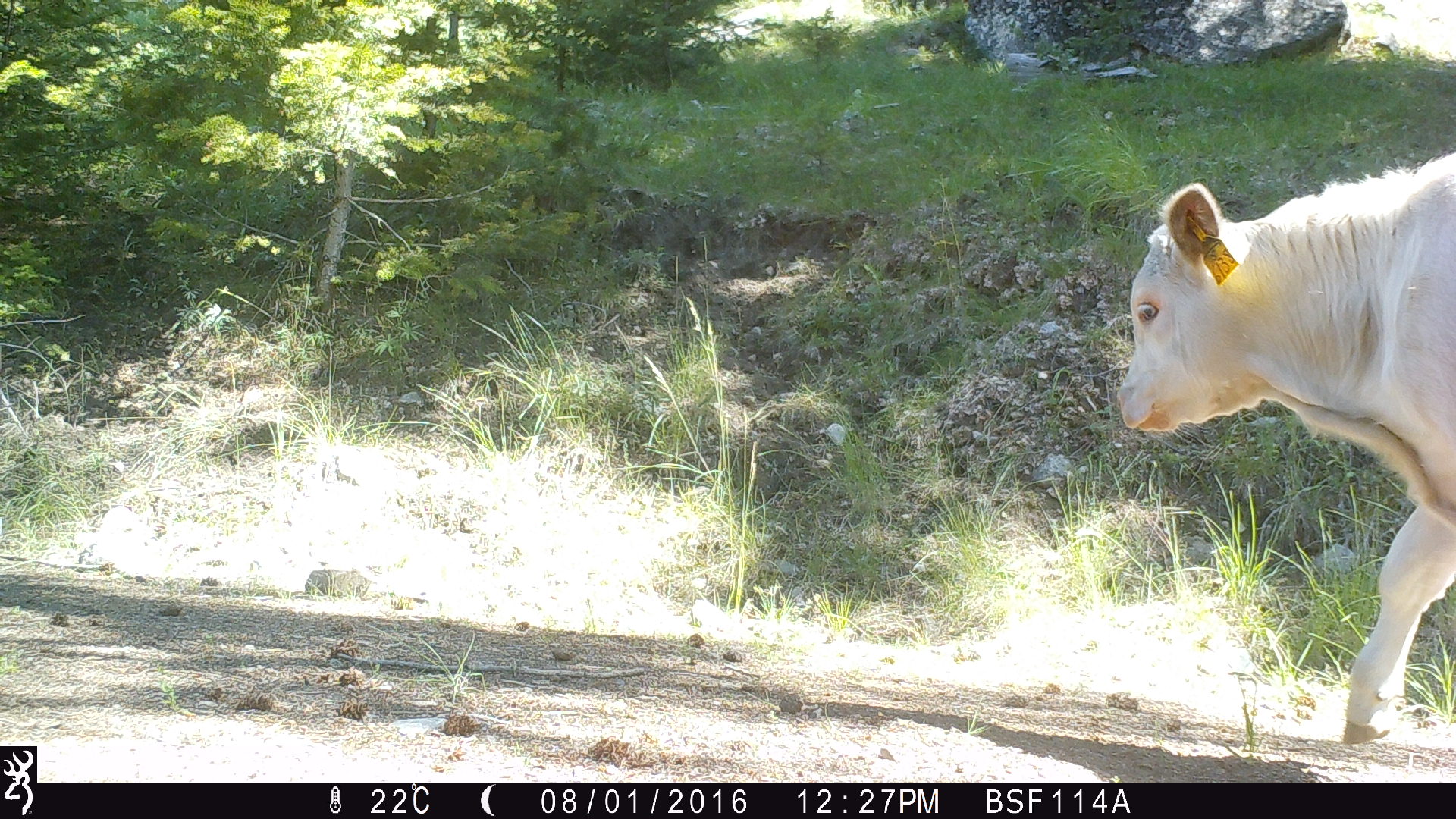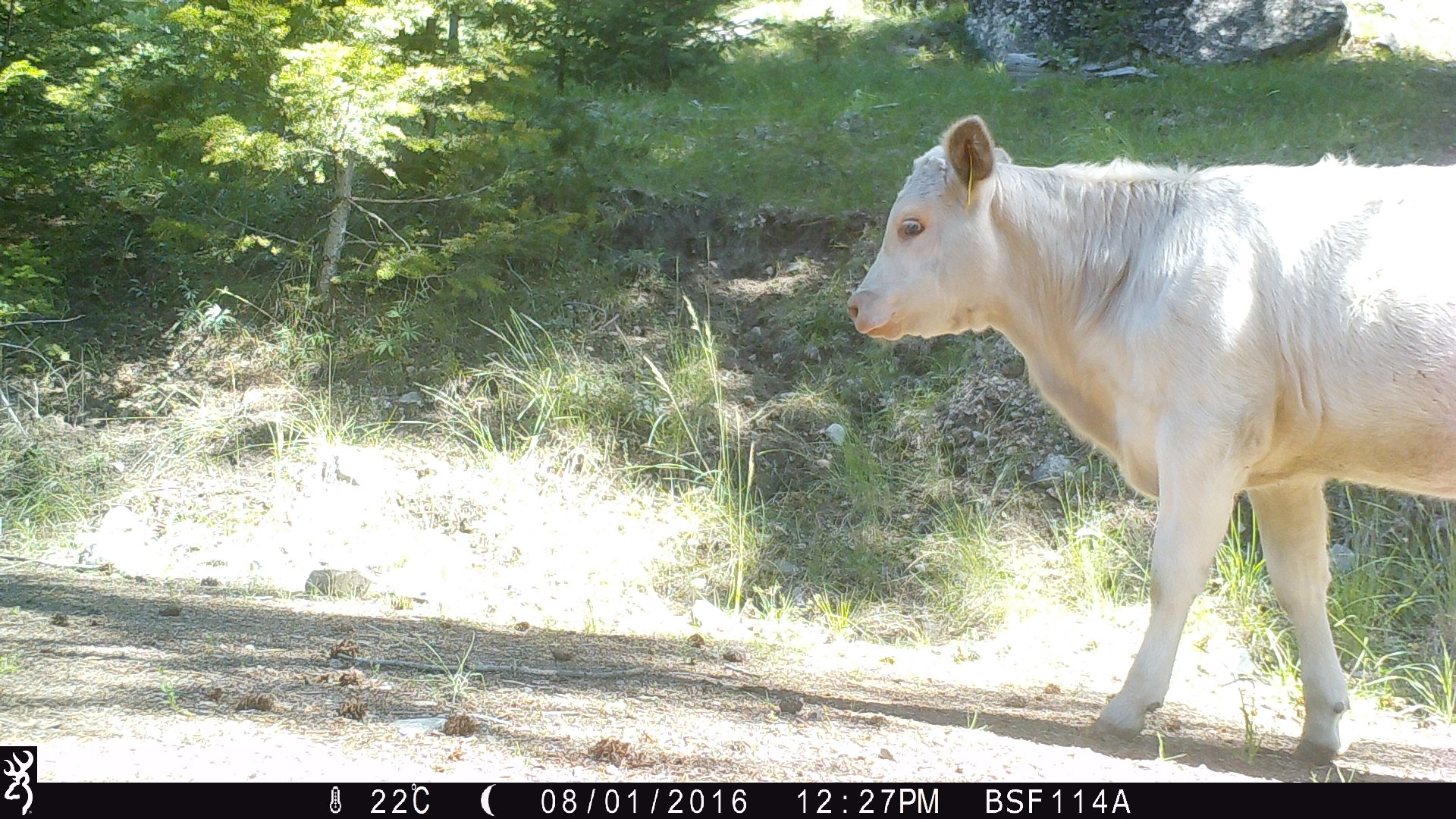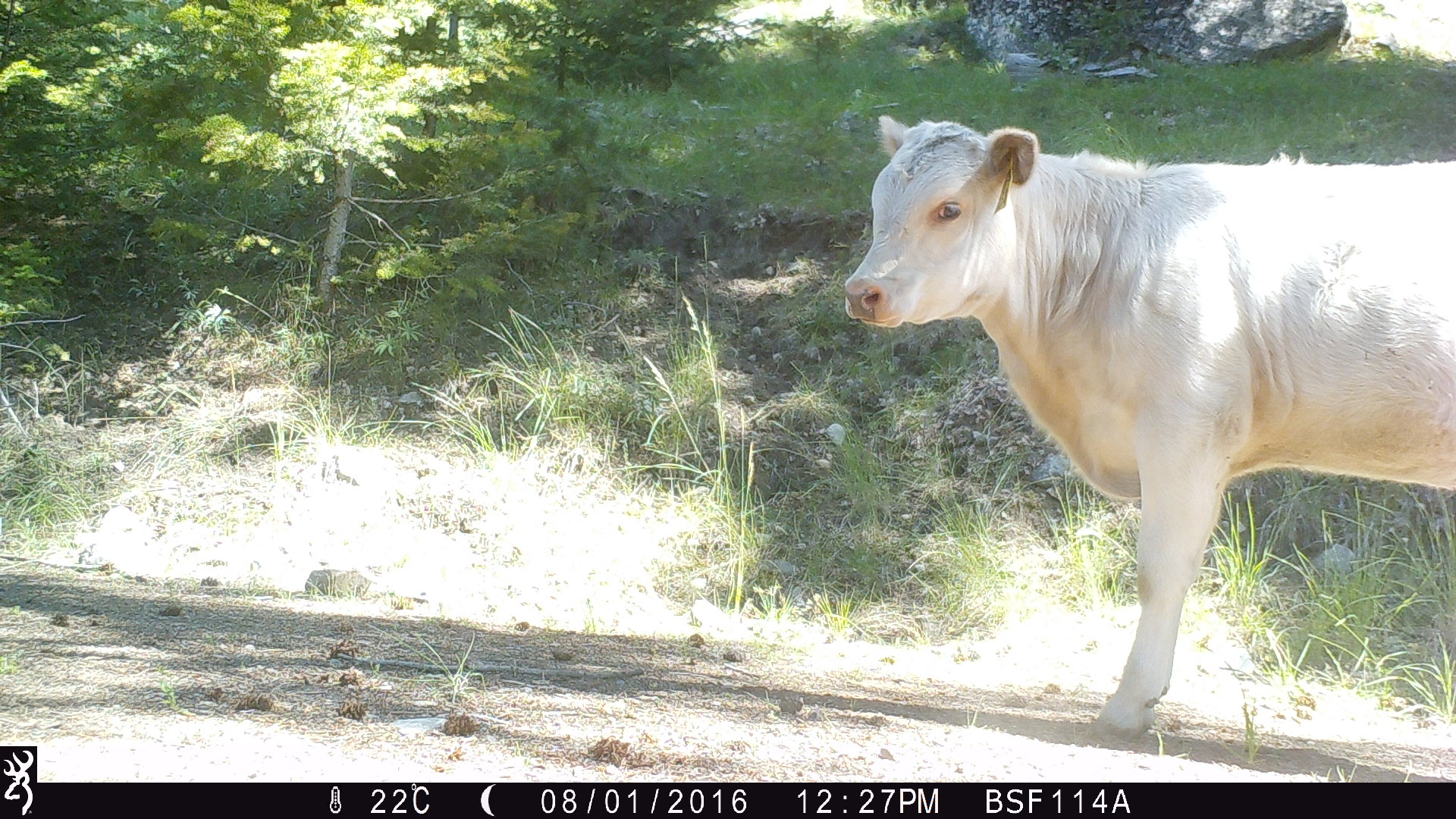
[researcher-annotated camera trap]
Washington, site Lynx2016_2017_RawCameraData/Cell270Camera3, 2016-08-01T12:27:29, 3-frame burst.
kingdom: Animalia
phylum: Chordata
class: Mammalia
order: Artiodactyla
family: Bovidae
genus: Bos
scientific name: Bos taurus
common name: domestic cattle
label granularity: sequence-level